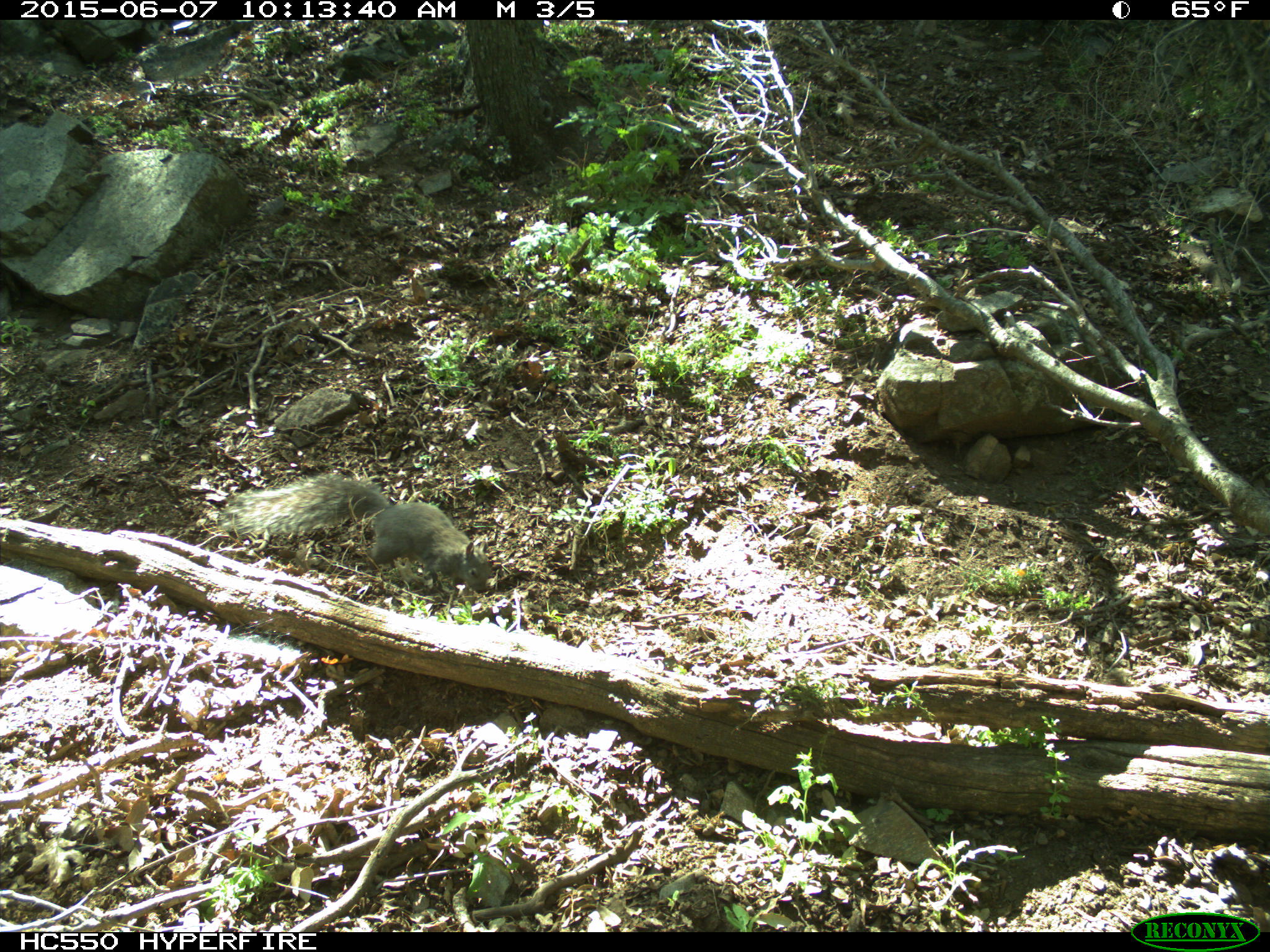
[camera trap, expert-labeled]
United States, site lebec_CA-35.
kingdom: Animalia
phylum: Chordata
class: Mammalia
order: Rodentia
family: Sciuridae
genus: Sciurus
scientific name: Sciurus carolinensis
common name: eastern gray squirrel